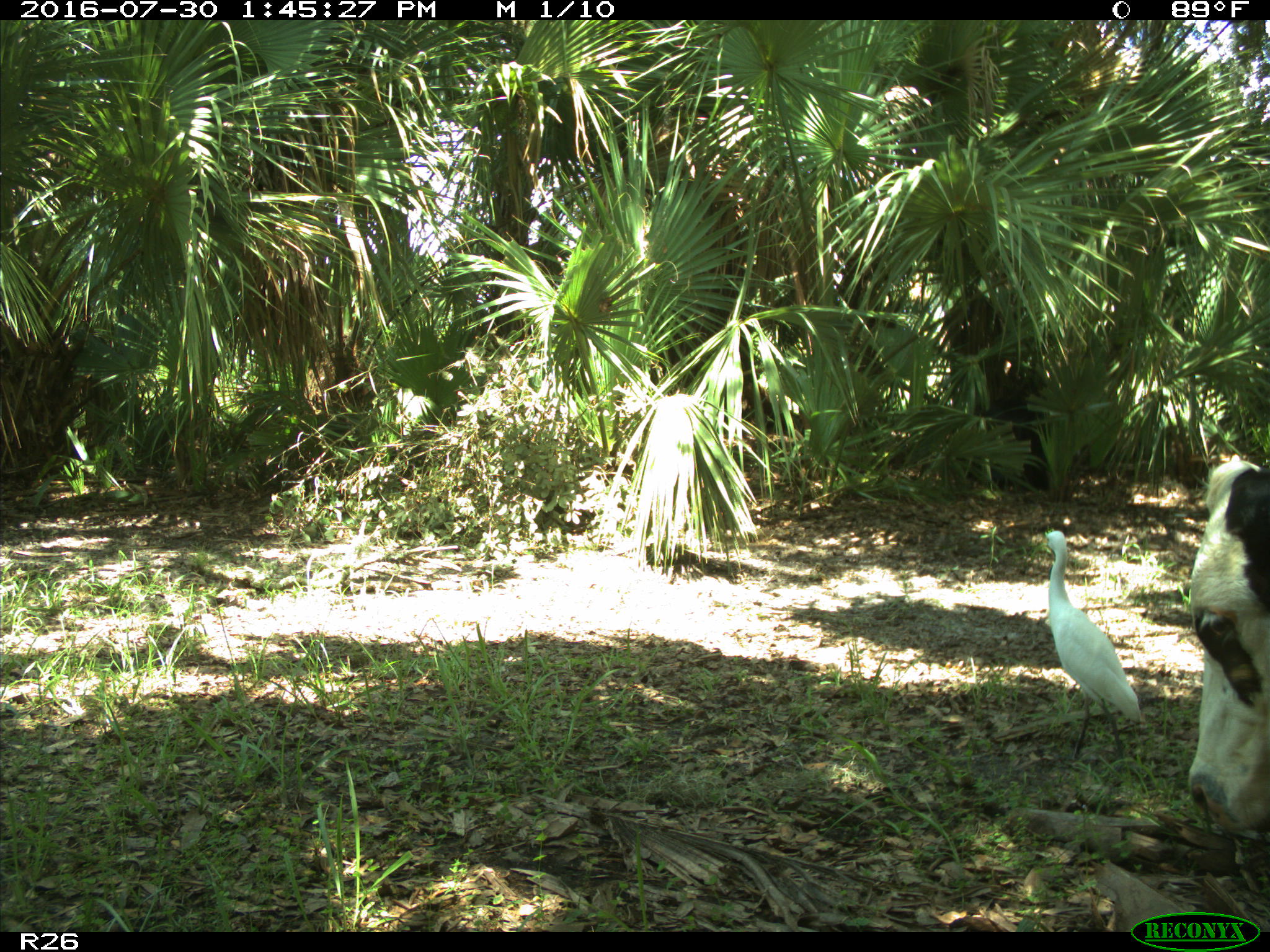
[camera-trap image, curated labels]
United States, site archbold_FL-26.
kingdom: Animalia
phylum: Chordata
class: Mammalia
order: Artiodactyla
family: Bovidae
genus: Bos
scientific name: Bos taurus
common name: domestic cow